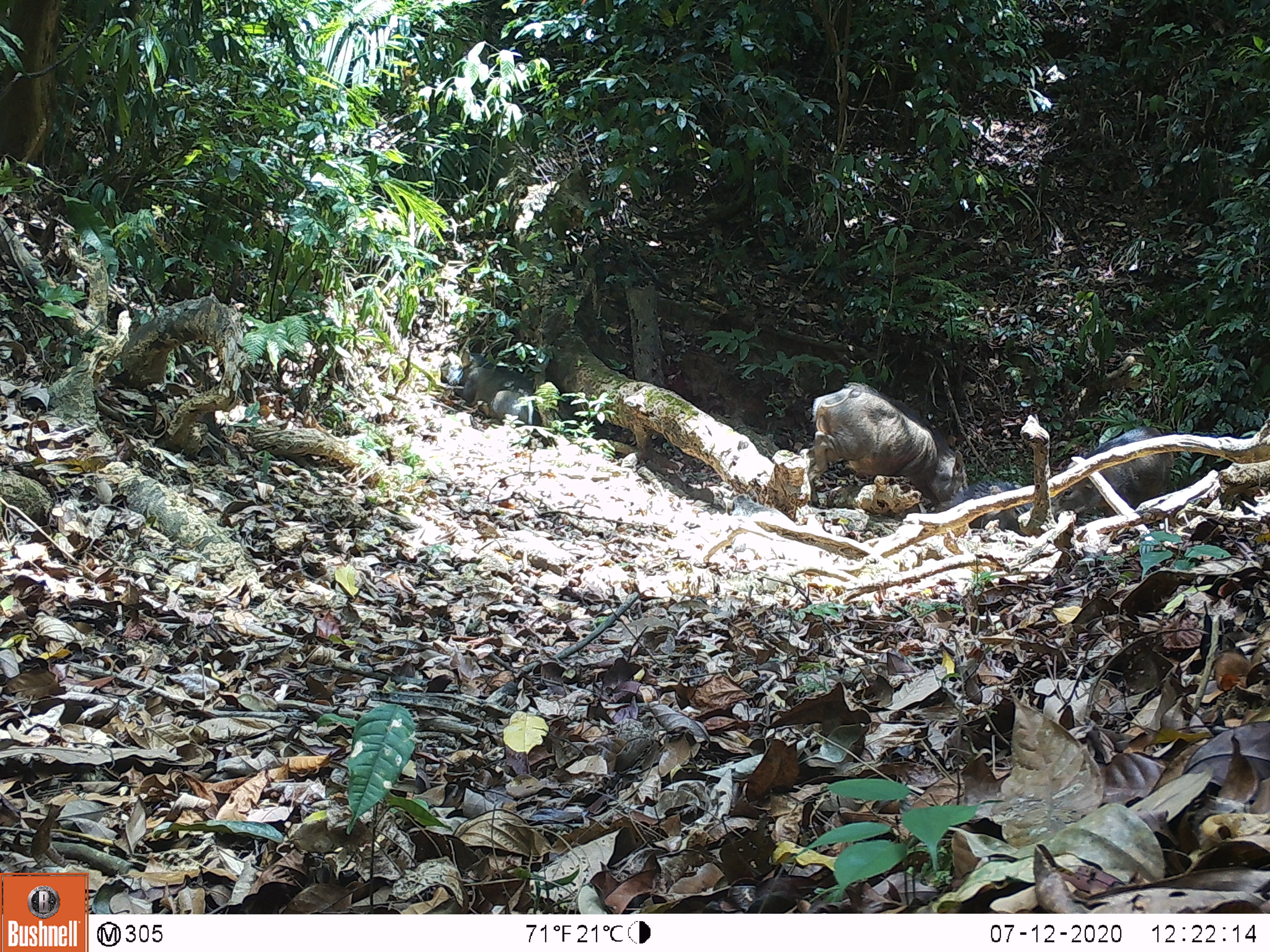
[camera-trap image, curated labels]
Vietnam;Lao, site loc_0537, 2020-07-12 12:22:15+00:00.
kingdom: Animalia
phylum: Chordata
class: Mammalia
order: Artiodactyla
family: Suidae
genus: Sus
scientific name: Sus scrofa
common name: eurasian wild pig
Eurasian wild pig (Sus scrofa). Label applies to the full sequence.